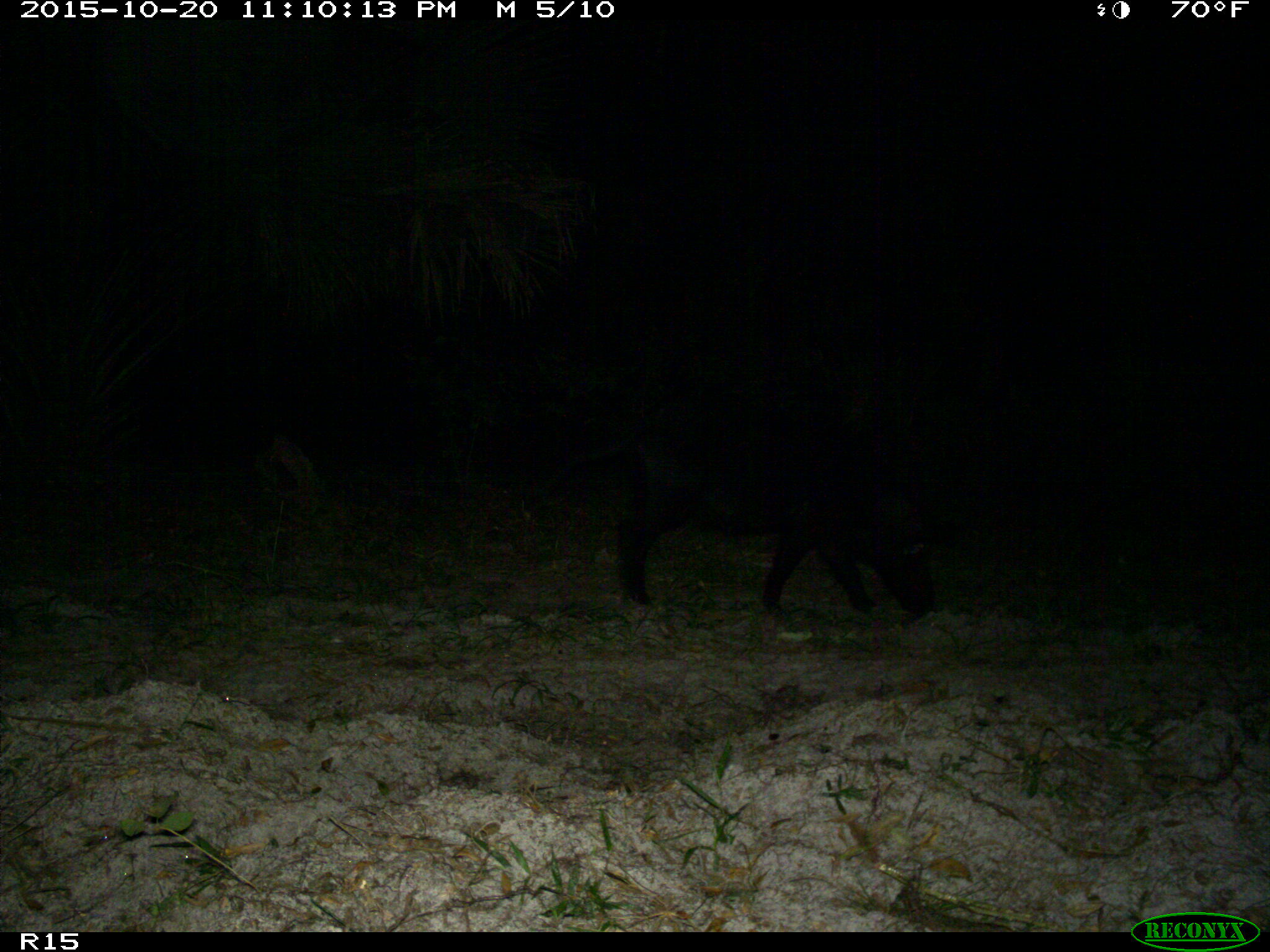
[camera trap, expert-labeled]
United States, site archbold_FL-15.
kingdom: Animalia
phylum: Chordata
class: Mammalia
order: Artiodactyla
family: Suidae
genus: Sus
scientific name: Sus scrofa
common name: wild boar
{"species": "Sus scrofa (wild boar)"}